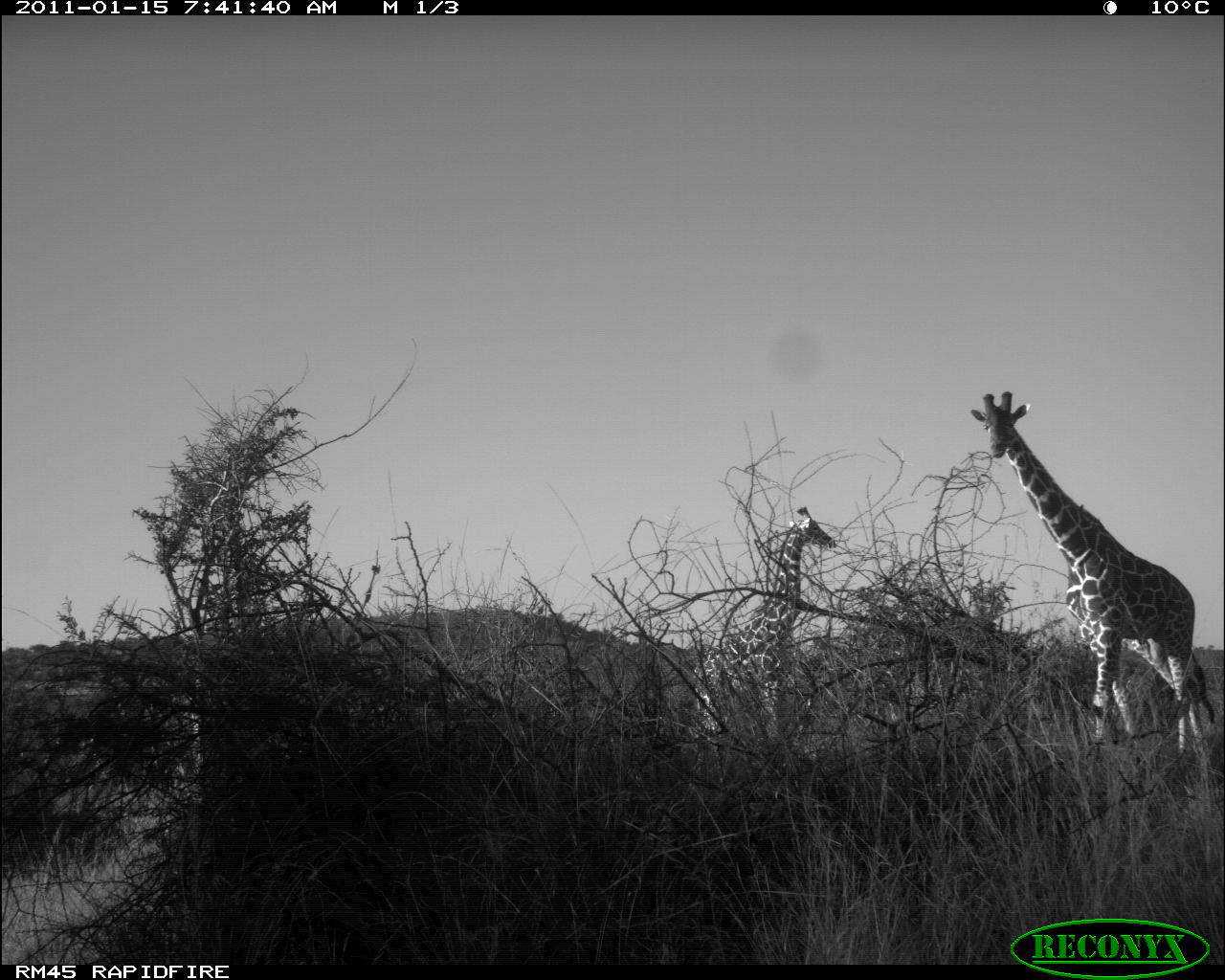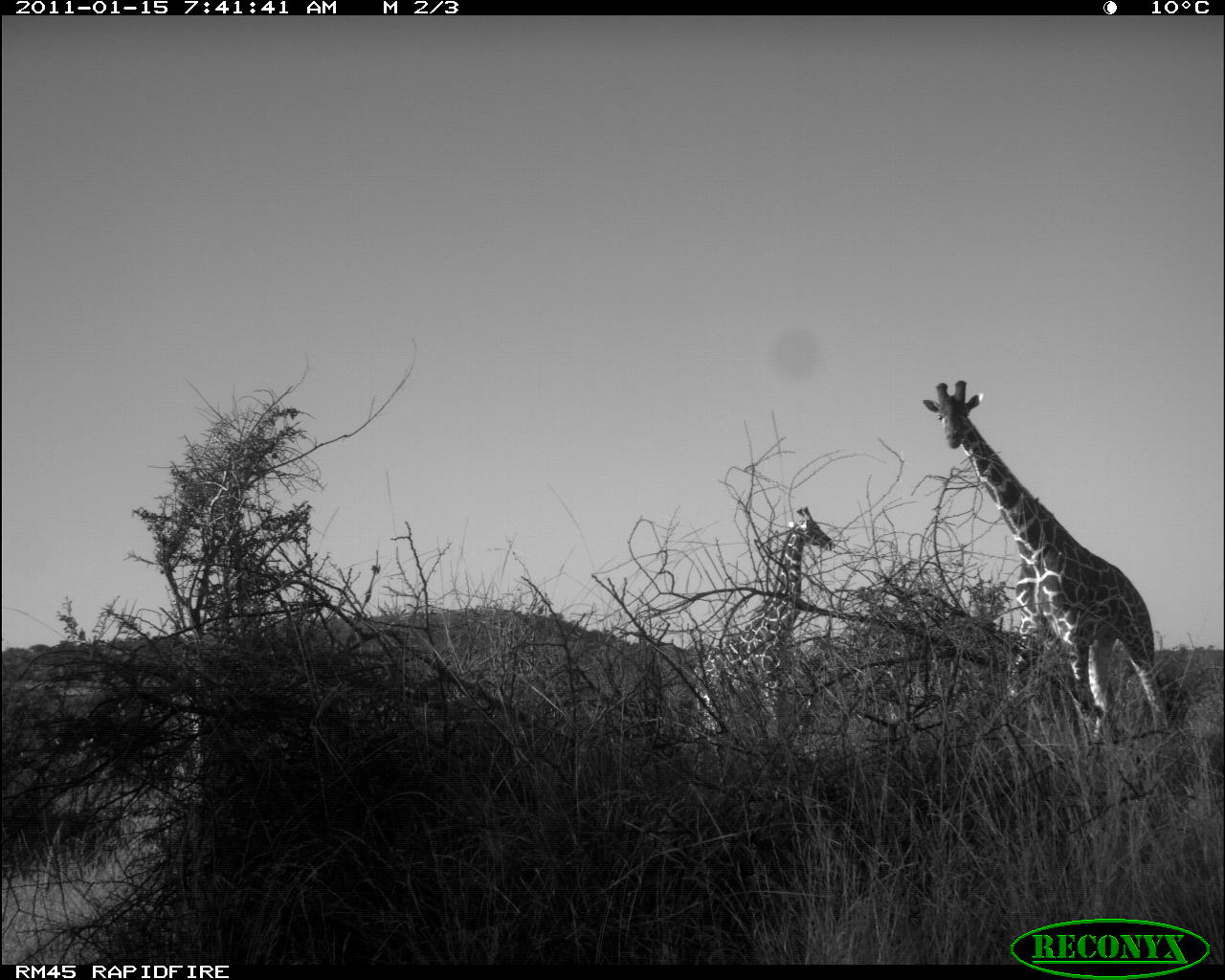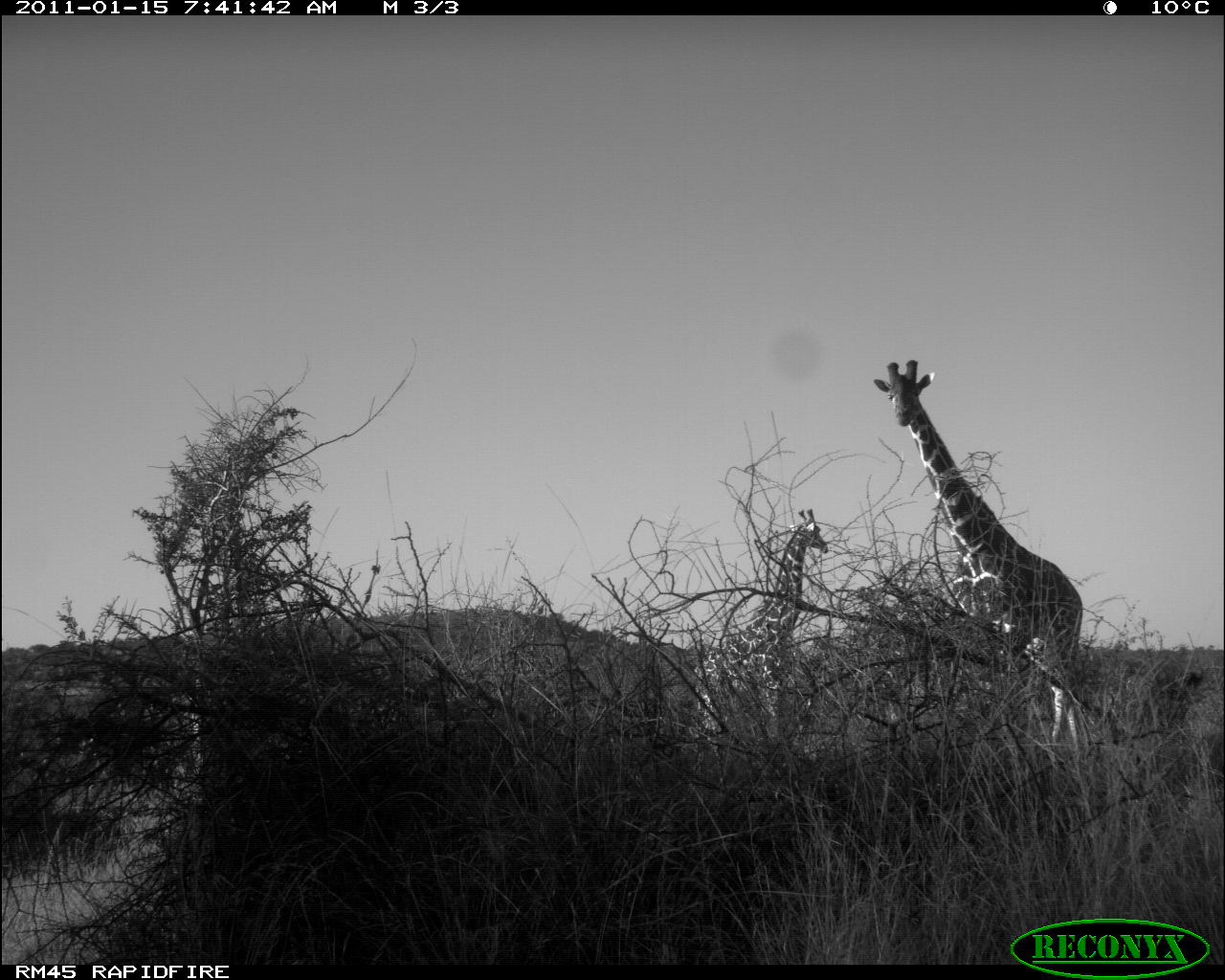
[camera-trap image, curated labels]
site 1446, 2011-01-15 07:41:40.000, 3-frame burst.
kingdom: Animalia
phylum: Chordata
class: Mammalia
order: Artiodactyla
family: Bovidae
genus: Madoqua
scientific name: Madoqua guentheri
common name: günther's dik-dik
Madoqua guentheri (günther's dik-dik), count 2.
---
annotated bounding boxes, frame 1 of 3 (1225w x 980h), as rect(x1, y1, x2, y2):
madoqua guentheri: rect(967, 386, 1216, 758); rect(688, 503, 839, 784); rect(1139, 647, 1214, 728)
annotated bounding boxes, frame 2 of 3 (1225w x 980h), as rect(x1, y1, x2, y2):
madoqua guentheri: rect(918, 377, 1170, 746); rect(688, 503, 836, 784)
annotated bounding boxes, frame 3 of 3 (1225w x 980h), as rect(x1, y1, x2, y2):
madoqua guentheri: rect(869, 354, 1084, 758); rect(688, 505, 830, 782)